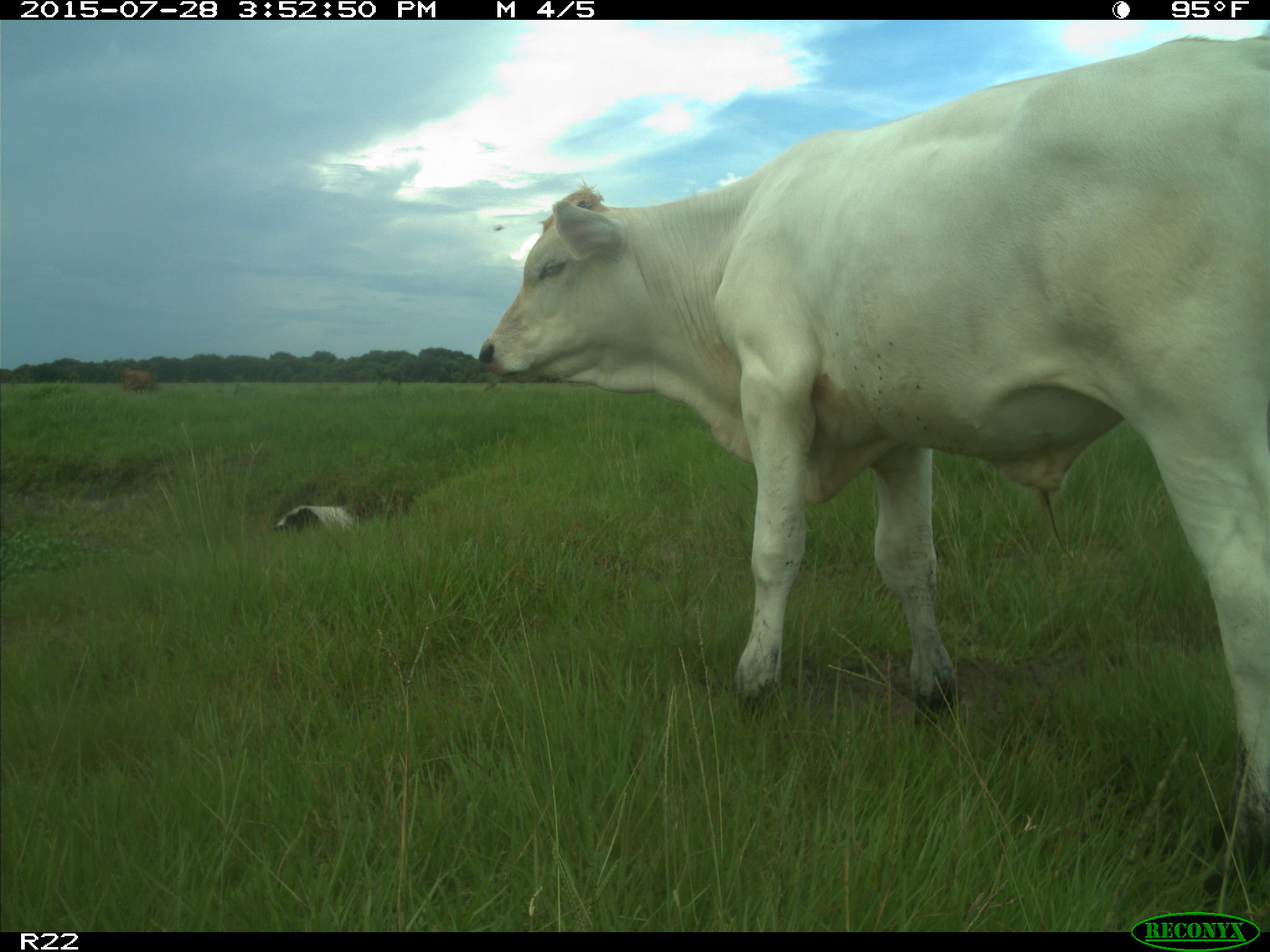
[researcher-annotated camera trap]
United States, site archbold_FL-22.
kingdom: Animalia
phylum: Chordata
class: Mammalia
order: Artiodactyla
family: Bovidae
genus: Bos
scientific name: Bos taurus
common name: domestic cow